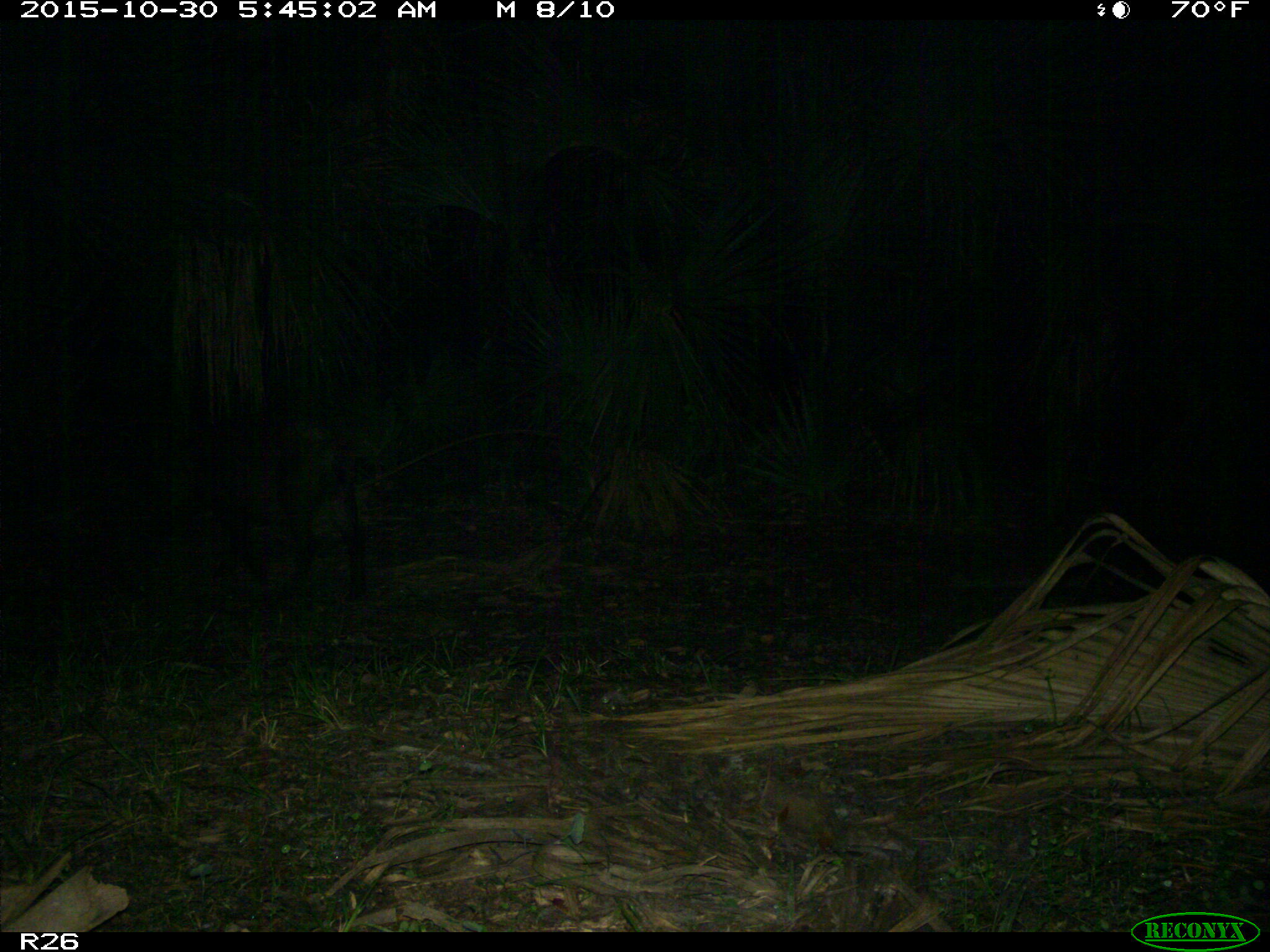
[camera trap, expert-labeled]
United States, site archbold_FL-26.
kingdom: Animalia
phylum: Chordata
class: Mammalia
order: Artiodactyla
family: Suidae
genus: Sus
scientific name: Sus scrofa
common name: wild boar